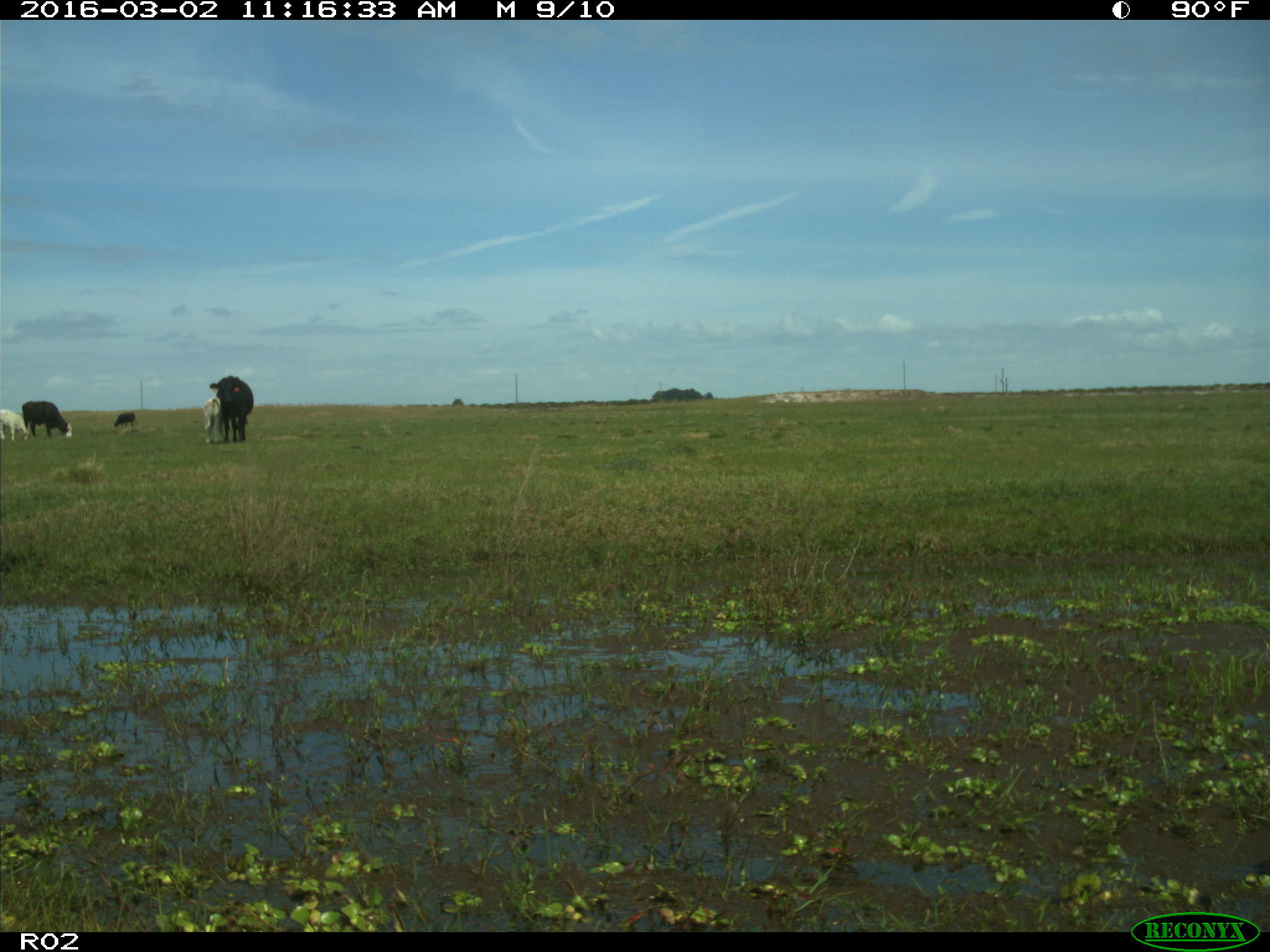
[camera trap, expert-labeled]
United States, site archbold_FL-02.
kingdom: Animalia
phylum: Chordata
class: Mammalia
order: Artiodactyla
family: Bovidae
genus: Bos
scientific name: Bos taurus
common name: domestic cow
Bos taurus (domestic cow).